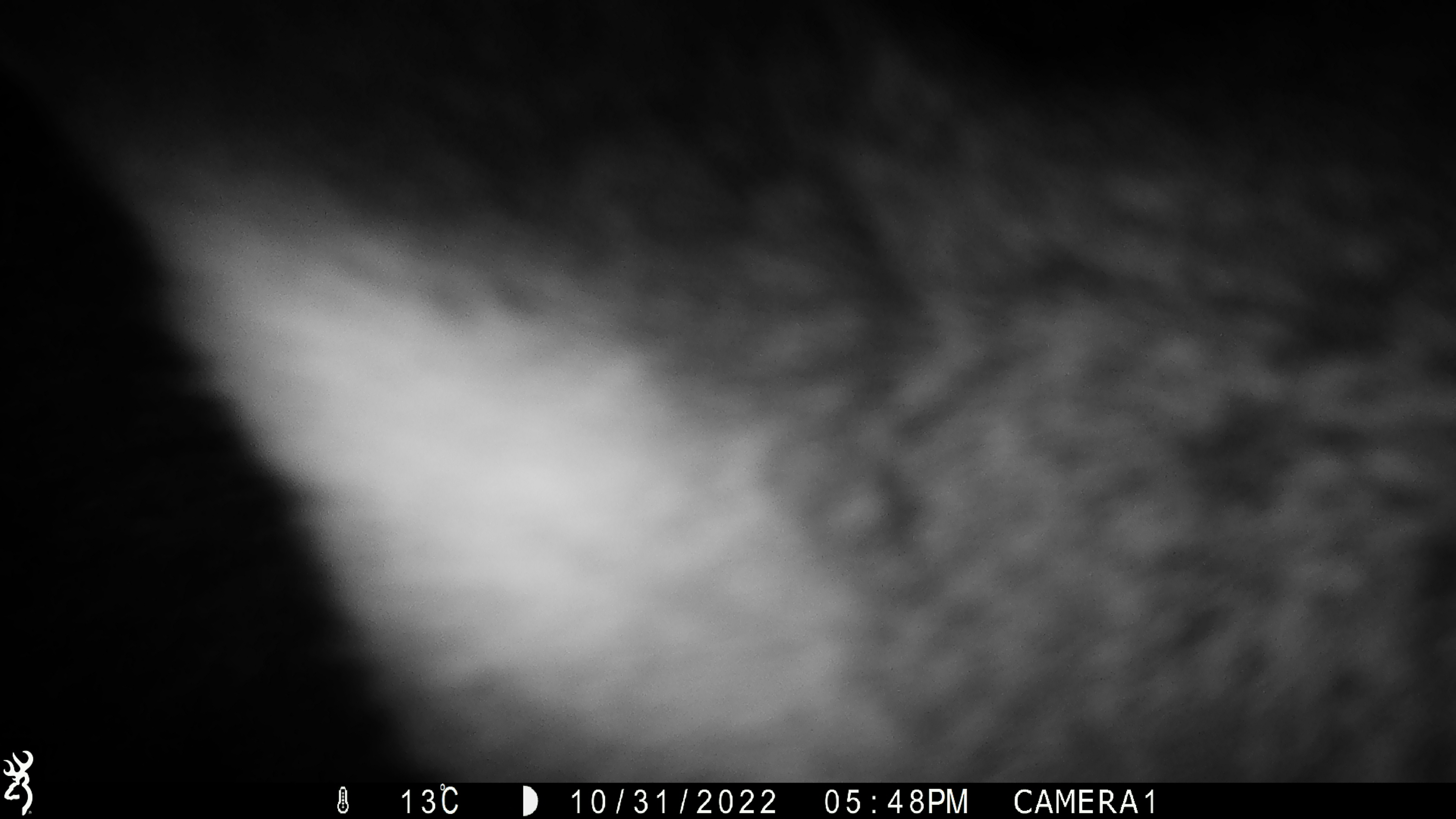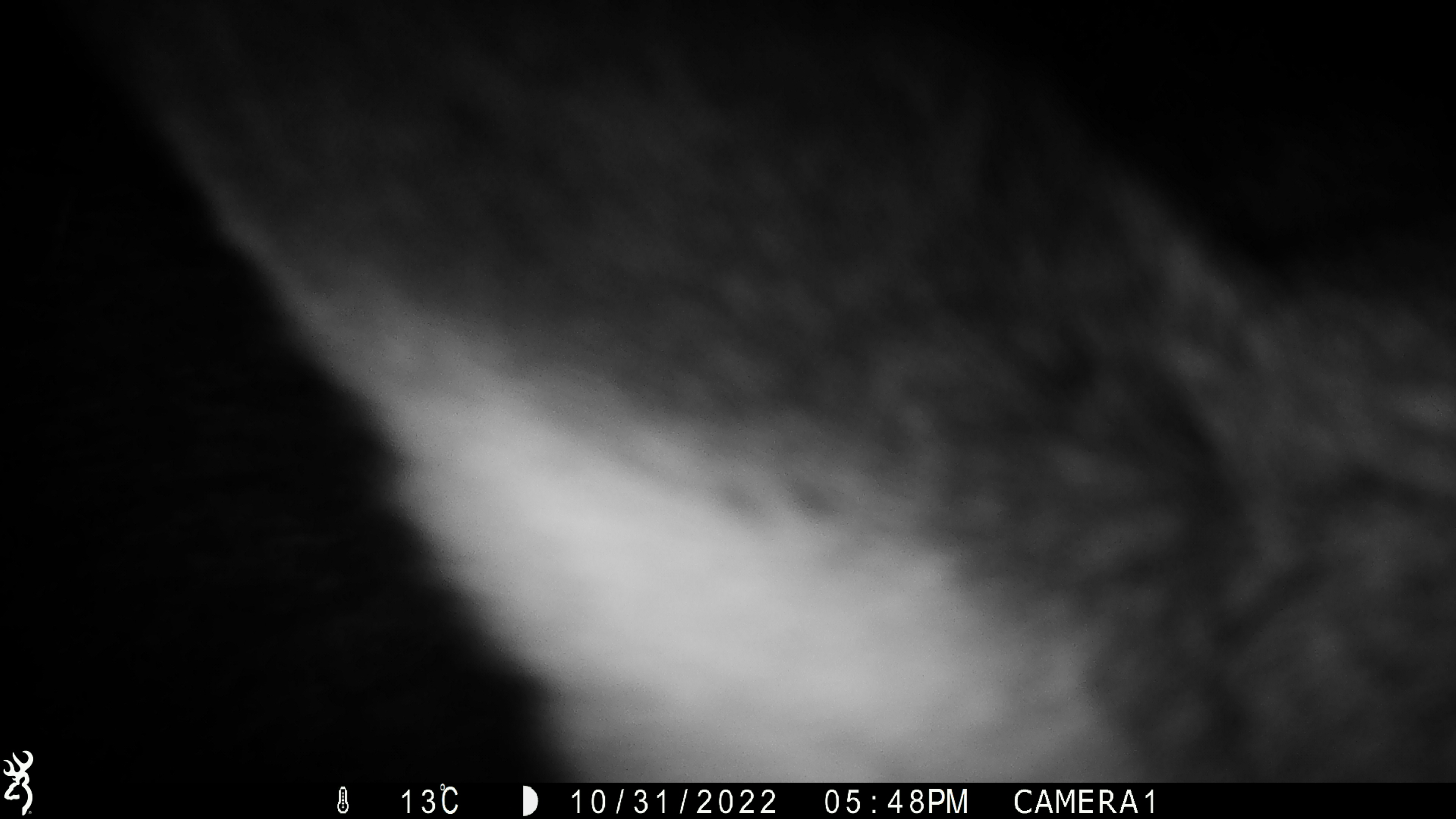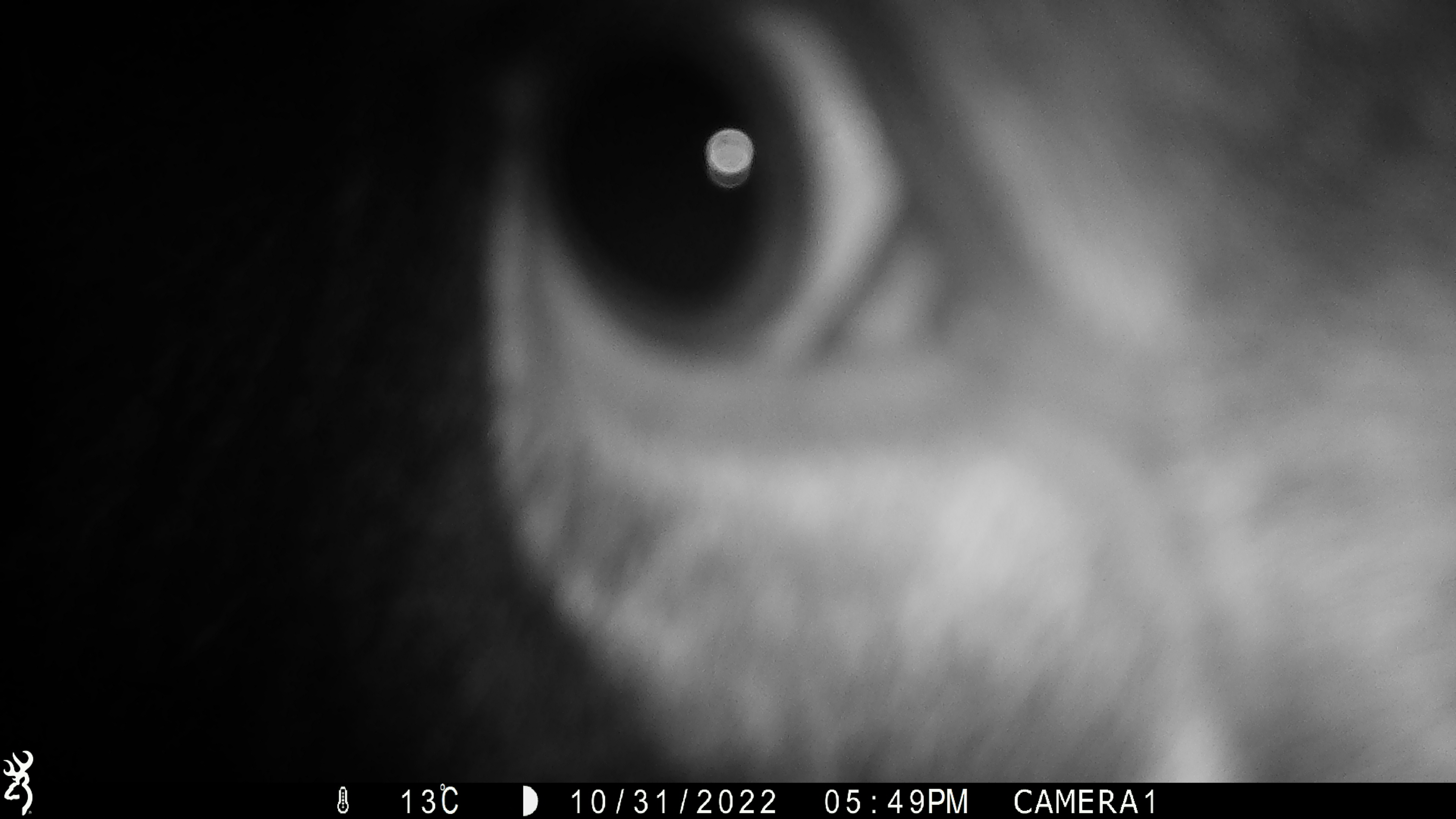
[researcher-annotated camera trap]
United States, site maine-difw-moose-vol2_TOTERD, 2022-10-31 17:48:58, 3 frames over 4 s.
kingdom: Animalia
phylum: Chordata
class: Mammalia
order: Artiodactyla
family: Cervidae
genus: Alces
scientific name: Alces alces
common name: moose